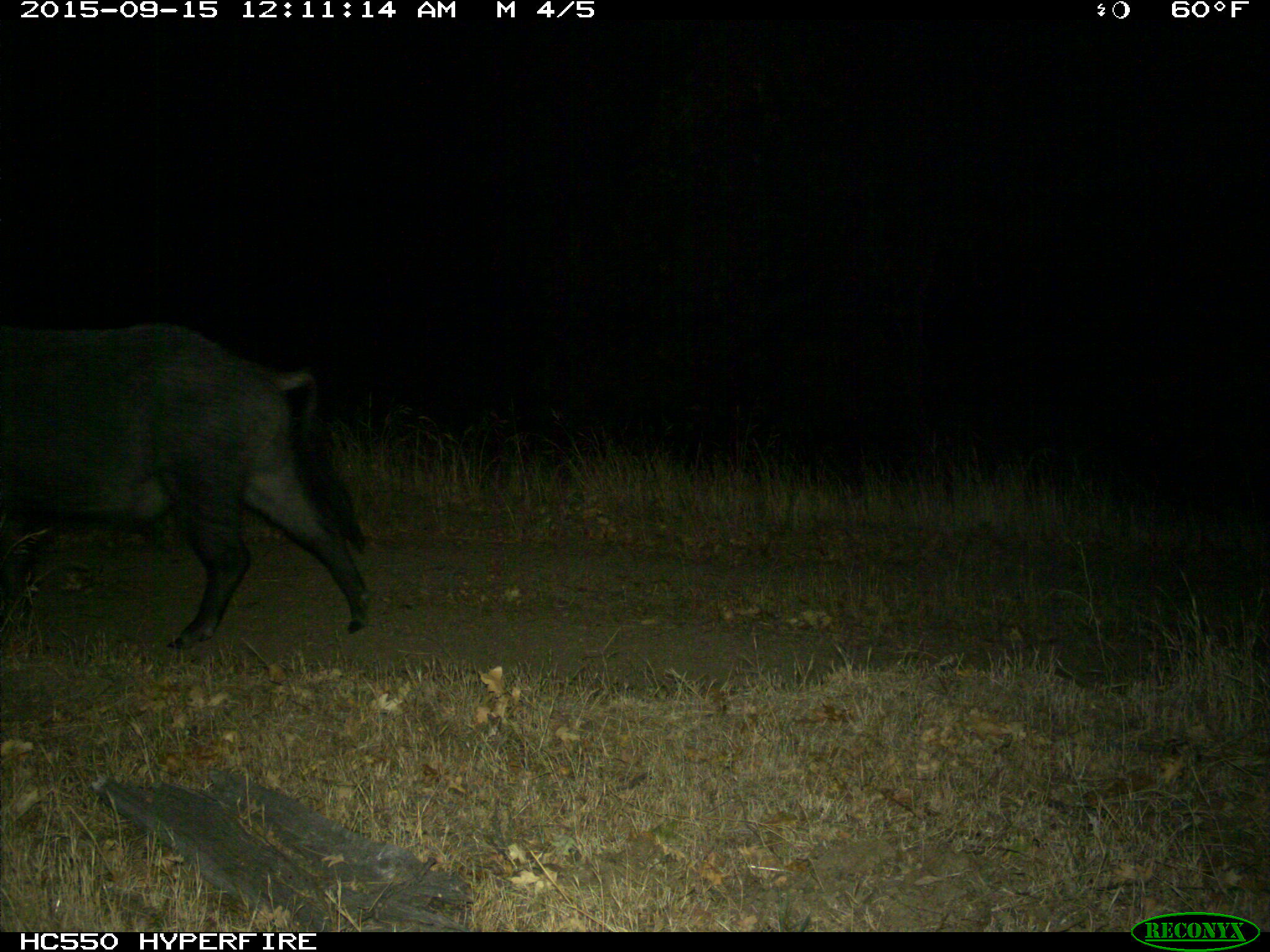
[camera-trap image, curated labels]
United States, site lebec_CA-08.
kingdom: Animalia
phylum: Chordata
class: Mammalia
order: Artiodactyla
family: Suidae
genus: Sus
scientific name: Sus scrofa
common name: wild boar